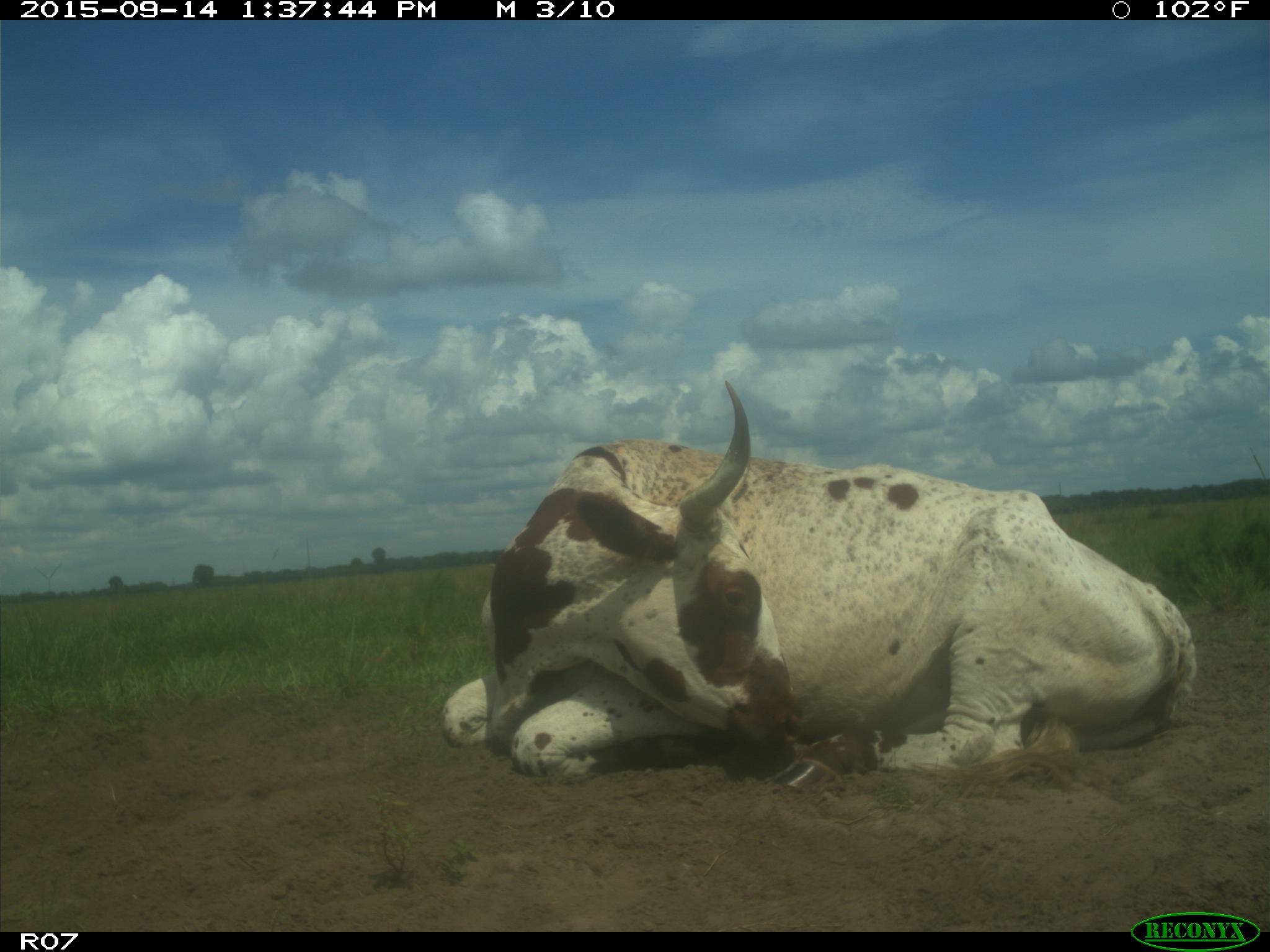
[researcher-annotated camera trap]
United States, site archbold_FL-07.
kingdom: Animalia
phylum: Chordata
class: Mammalia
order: Artiodactyla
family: Bovidae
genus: Bos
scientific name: Bos taurus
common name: domestic cow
Bos taurus (domestic cow).